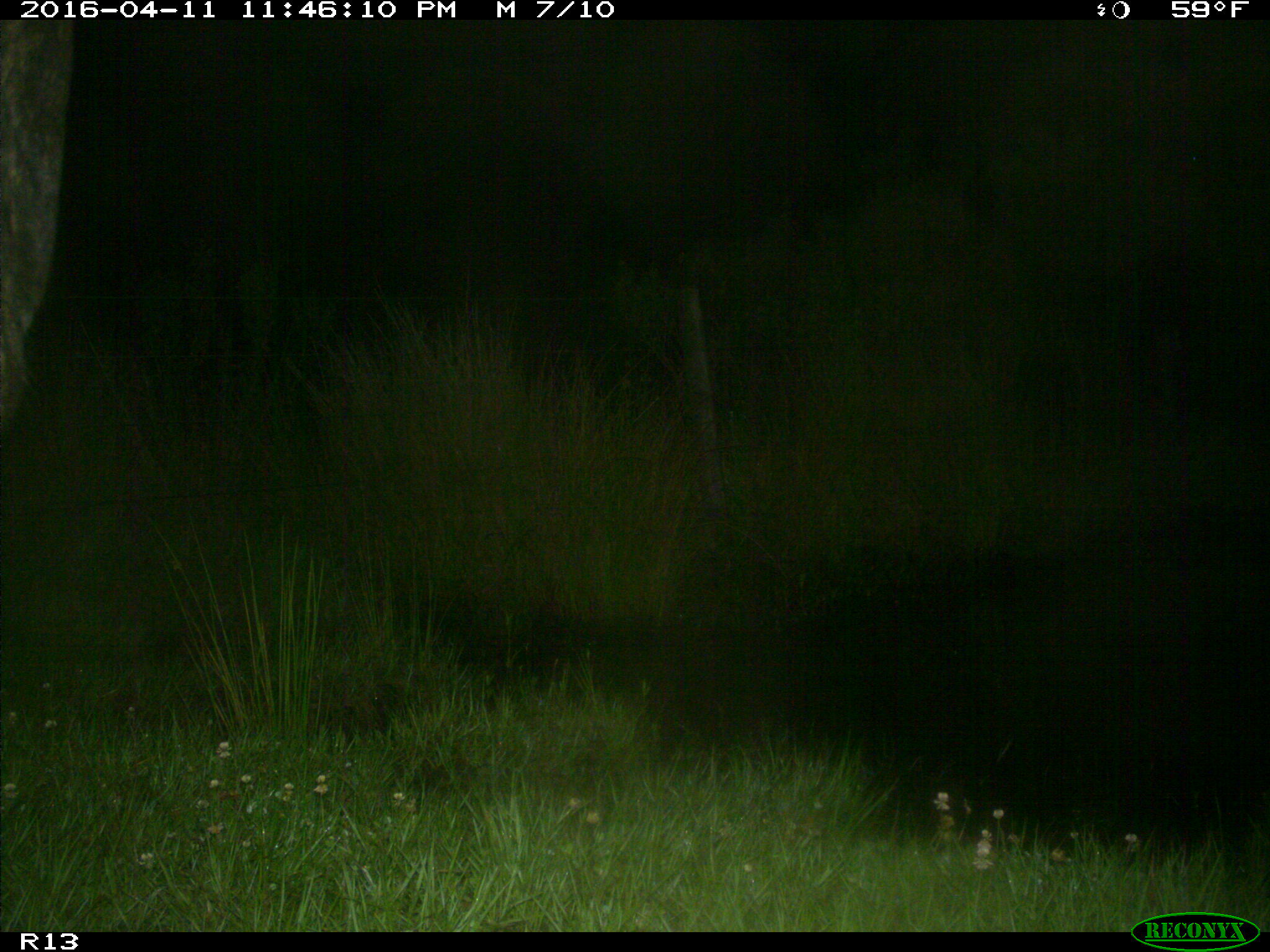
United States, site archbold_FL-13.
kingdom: Animalia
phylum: Chordata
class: Mammalia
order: Artiodactyla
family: Bovidae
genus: Bos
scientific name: Bos taurus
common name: domestic cow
Bos taurus (domestic cow).